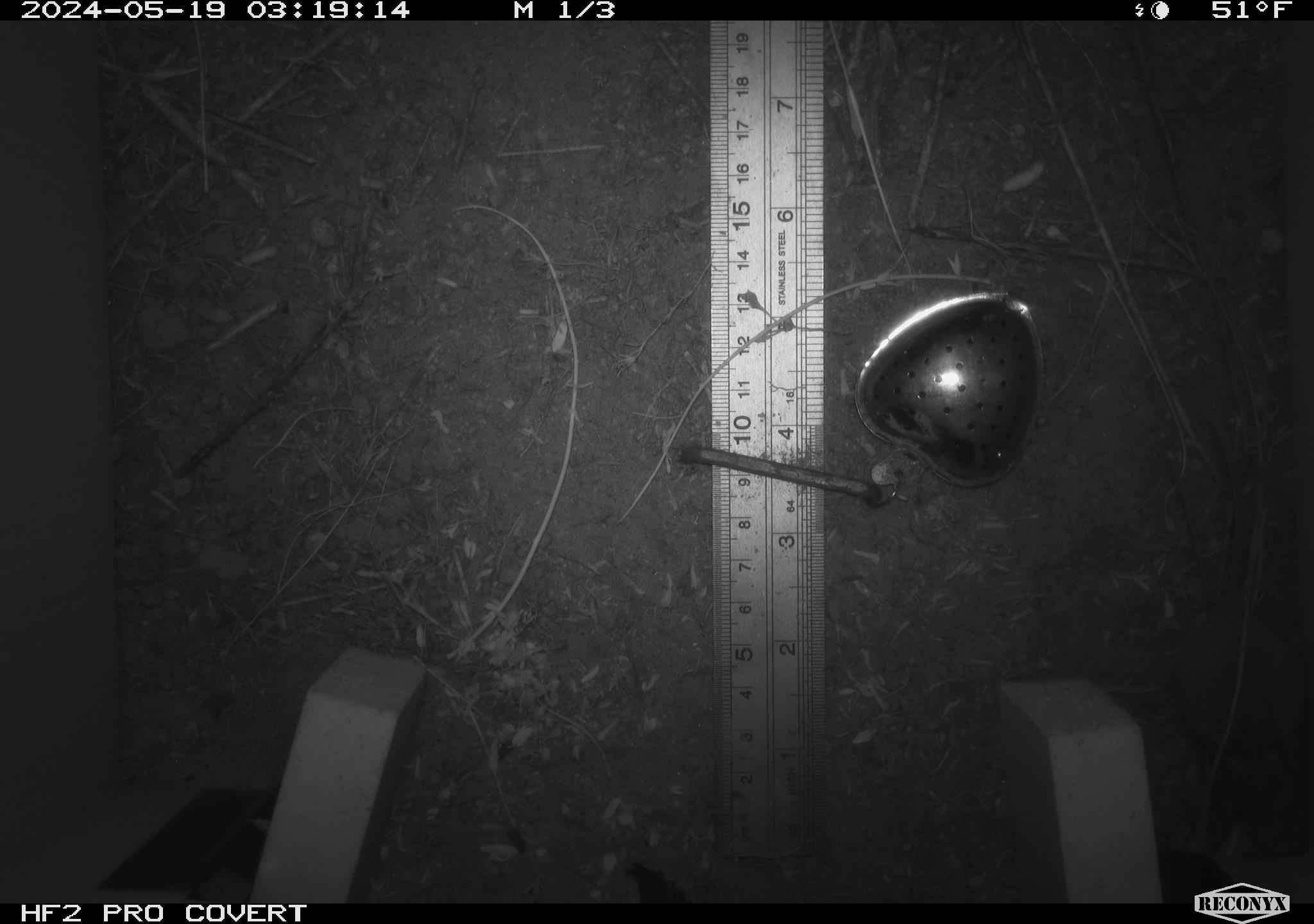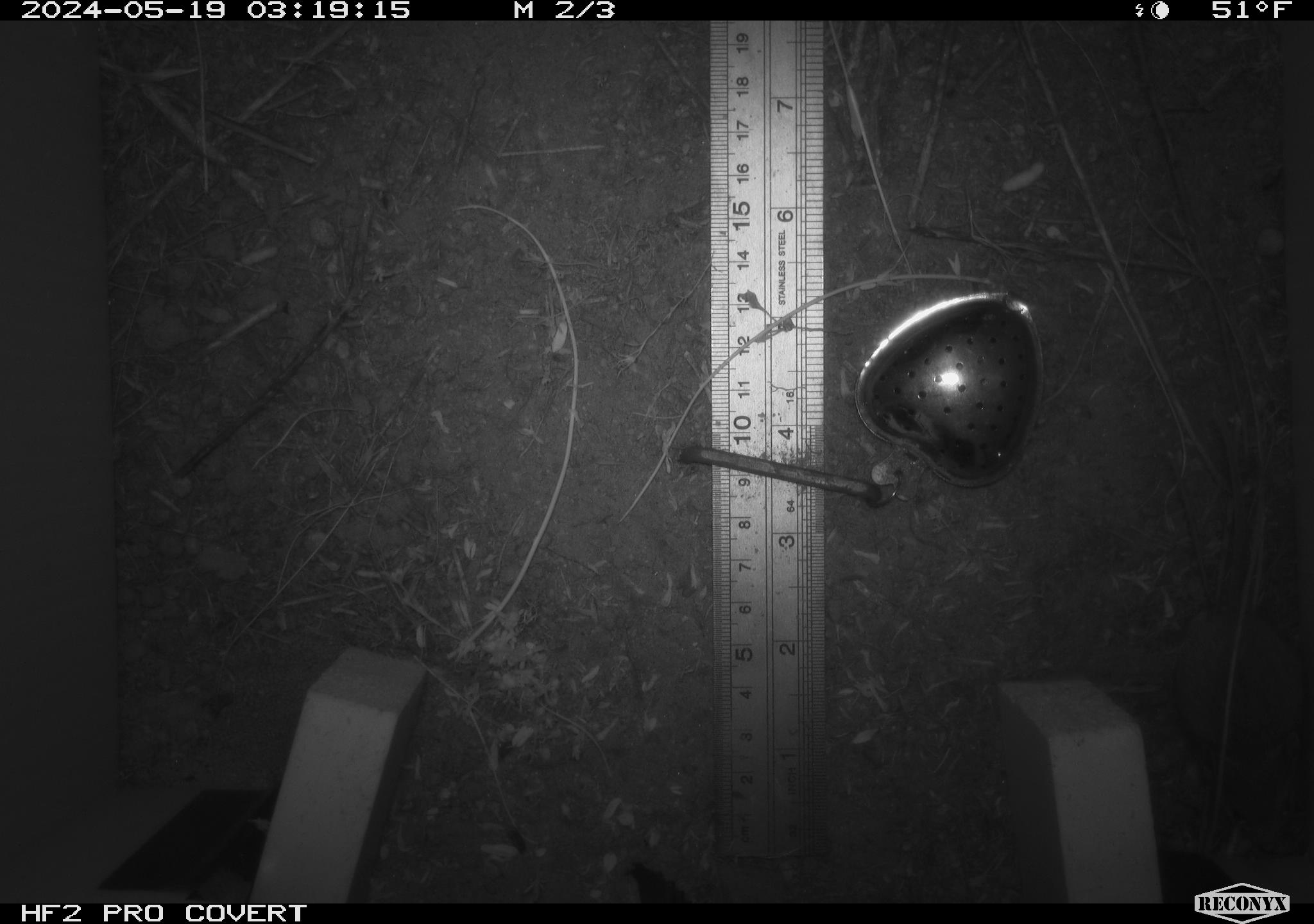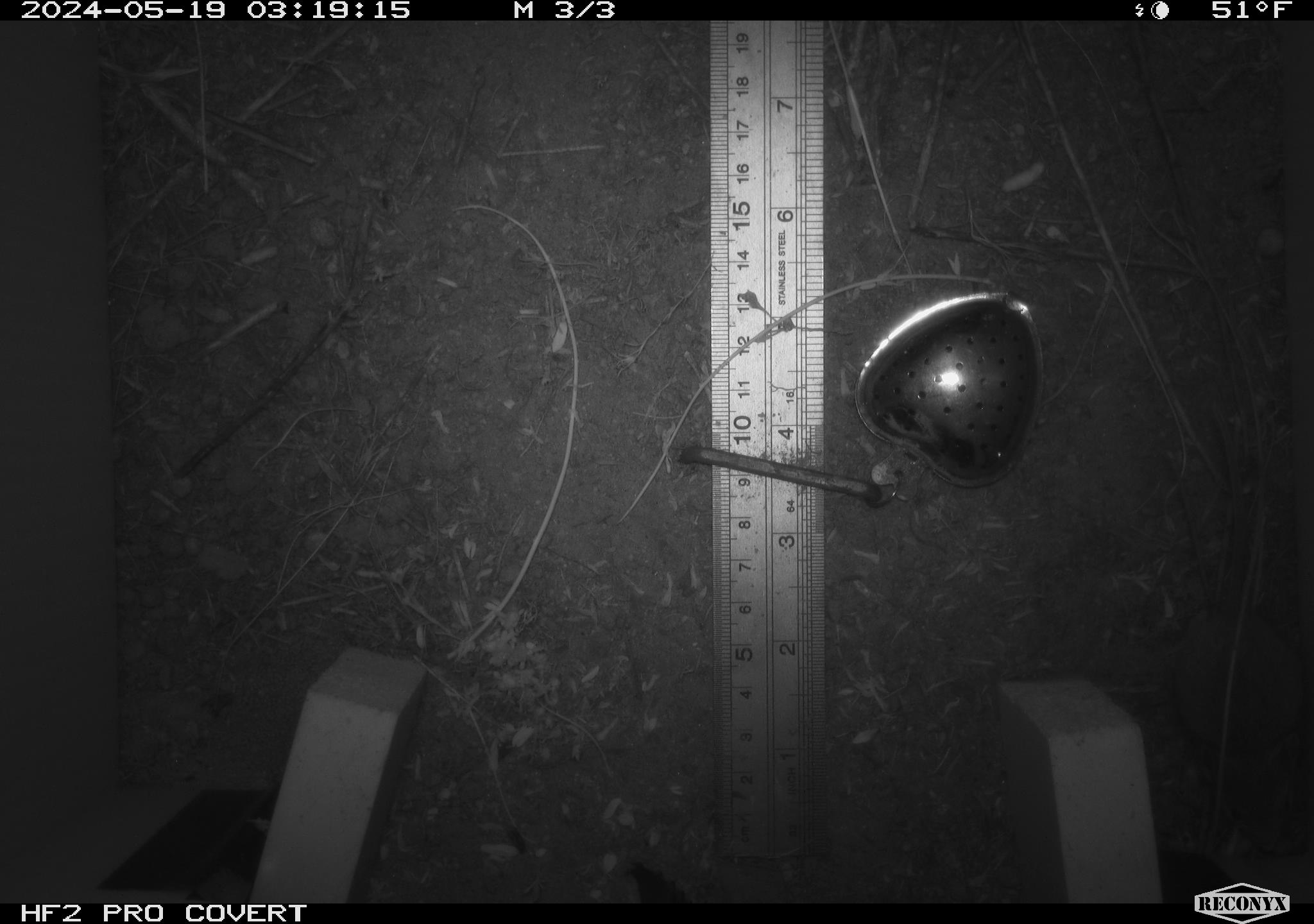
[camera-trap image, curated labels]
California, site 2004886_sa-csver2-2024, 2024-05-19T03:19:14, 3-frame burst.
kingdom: Animalia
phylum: Chordata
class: Mammalia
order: Rodentia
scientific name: Rodentia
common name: rodent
Rodent (Rodentia).